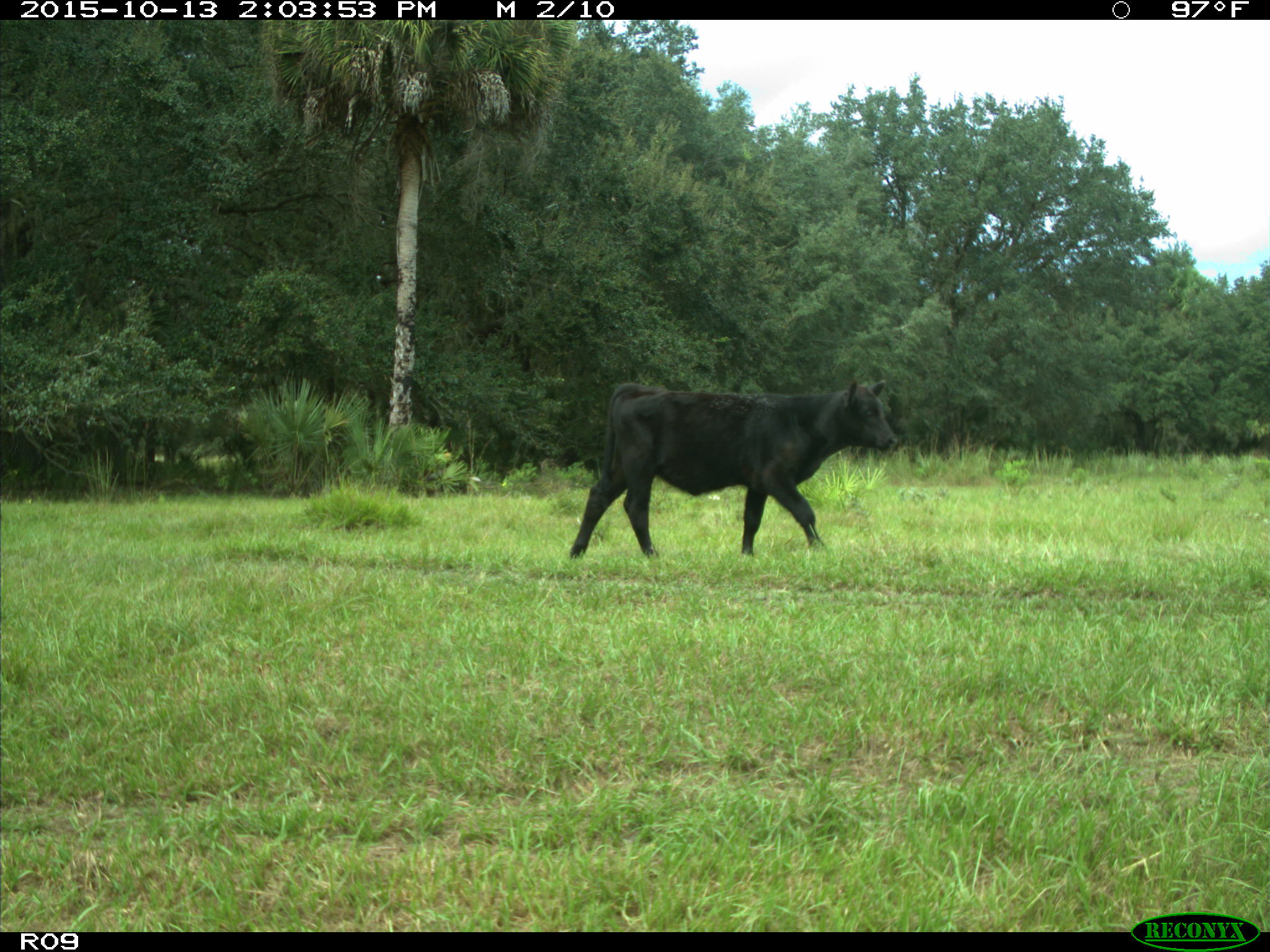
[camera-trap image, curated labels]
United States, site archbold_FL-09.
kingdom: Animalia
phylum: Chordata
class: Mammalia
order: Artiodactyla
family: Bovidae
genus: Bos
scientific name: Bos taurus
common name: domestic cow